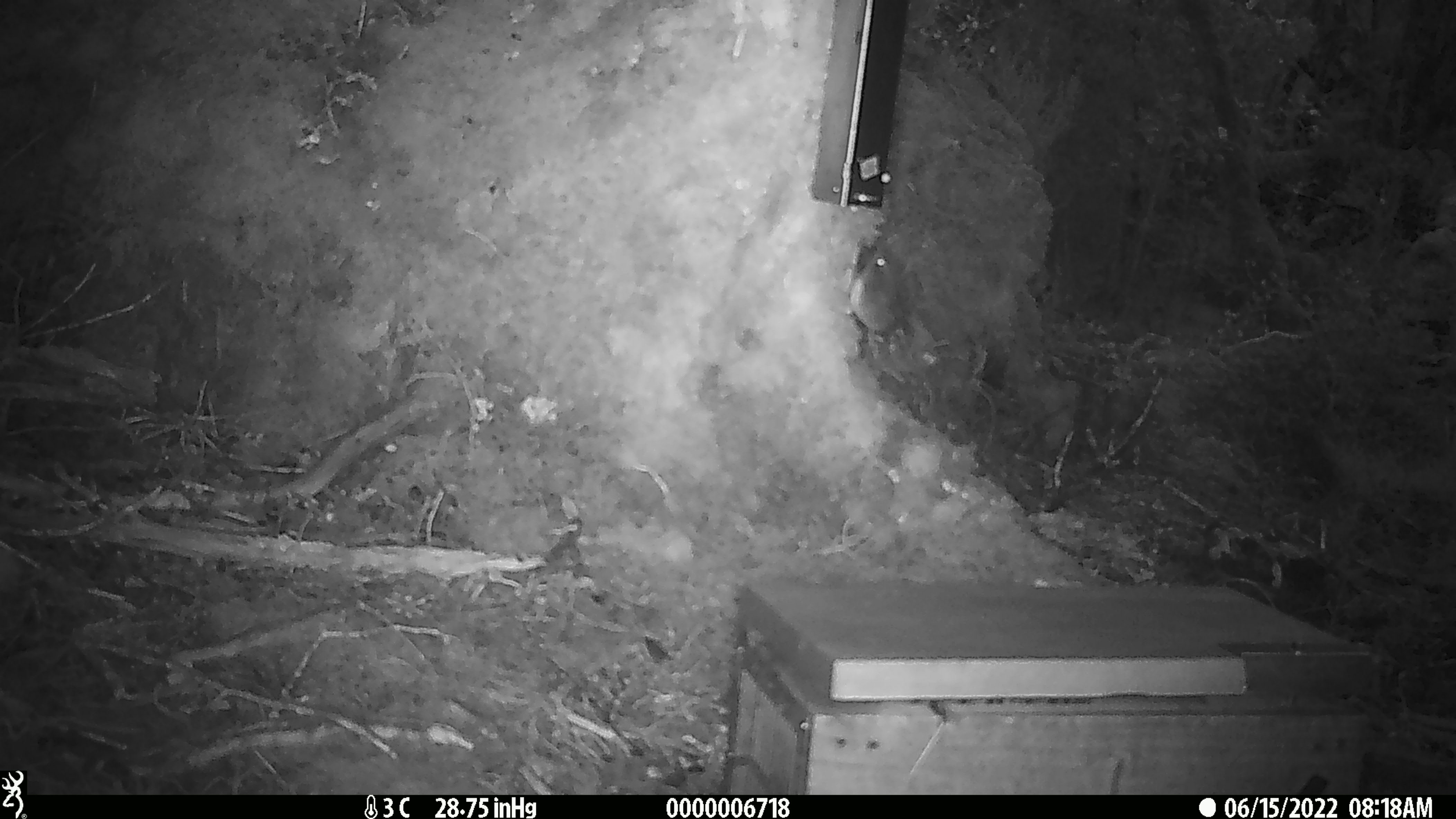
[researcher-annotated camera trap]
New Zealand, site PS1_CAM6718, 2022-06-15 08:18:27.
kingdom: Animalia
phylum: Chordata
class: Aves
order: Passeriformes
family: Petroicidae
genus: Petroica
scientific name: Petroica australis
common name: new zealand robin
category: robin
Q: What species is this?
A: Robin (new zealand robin) (Petroica australis).